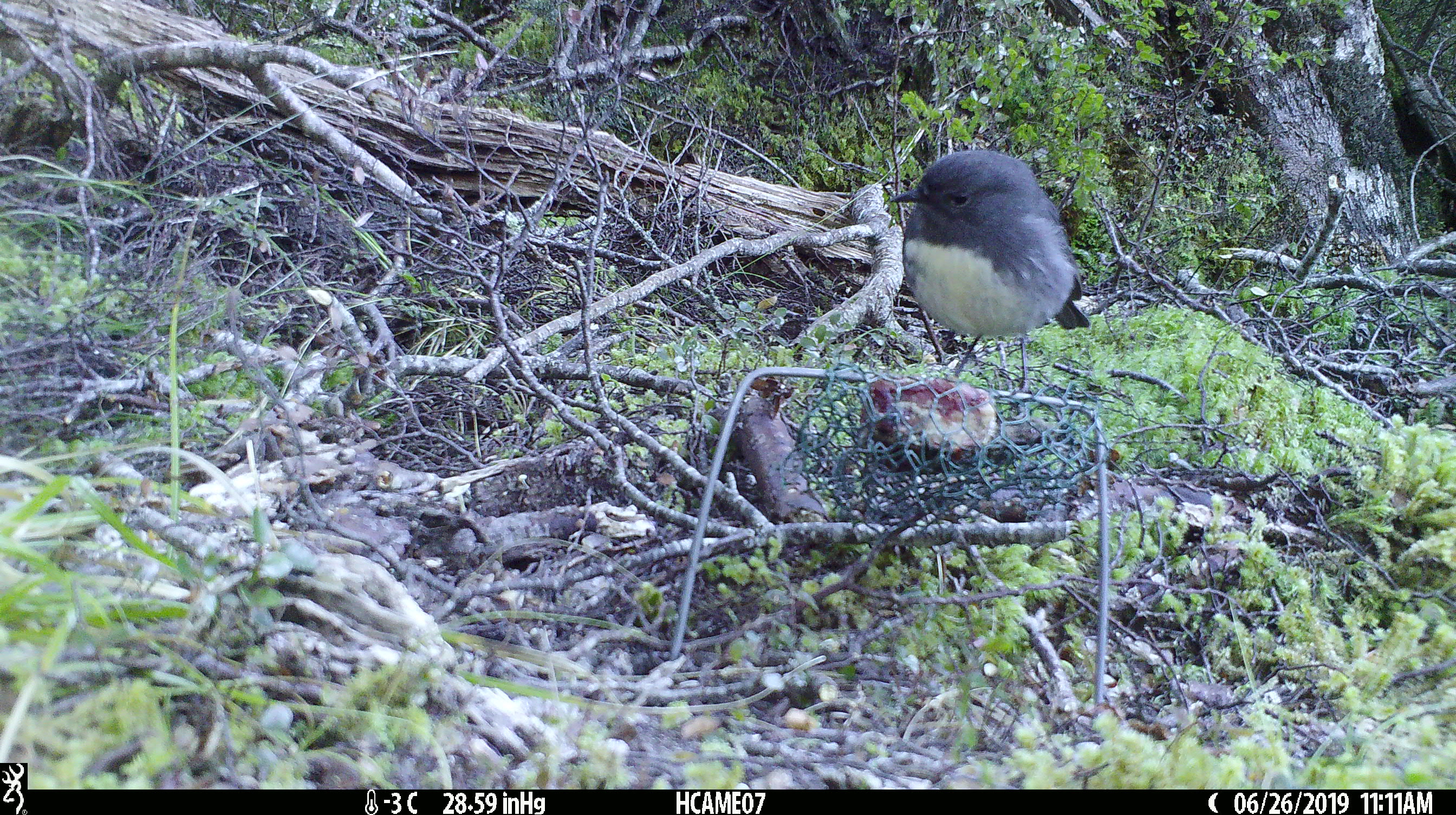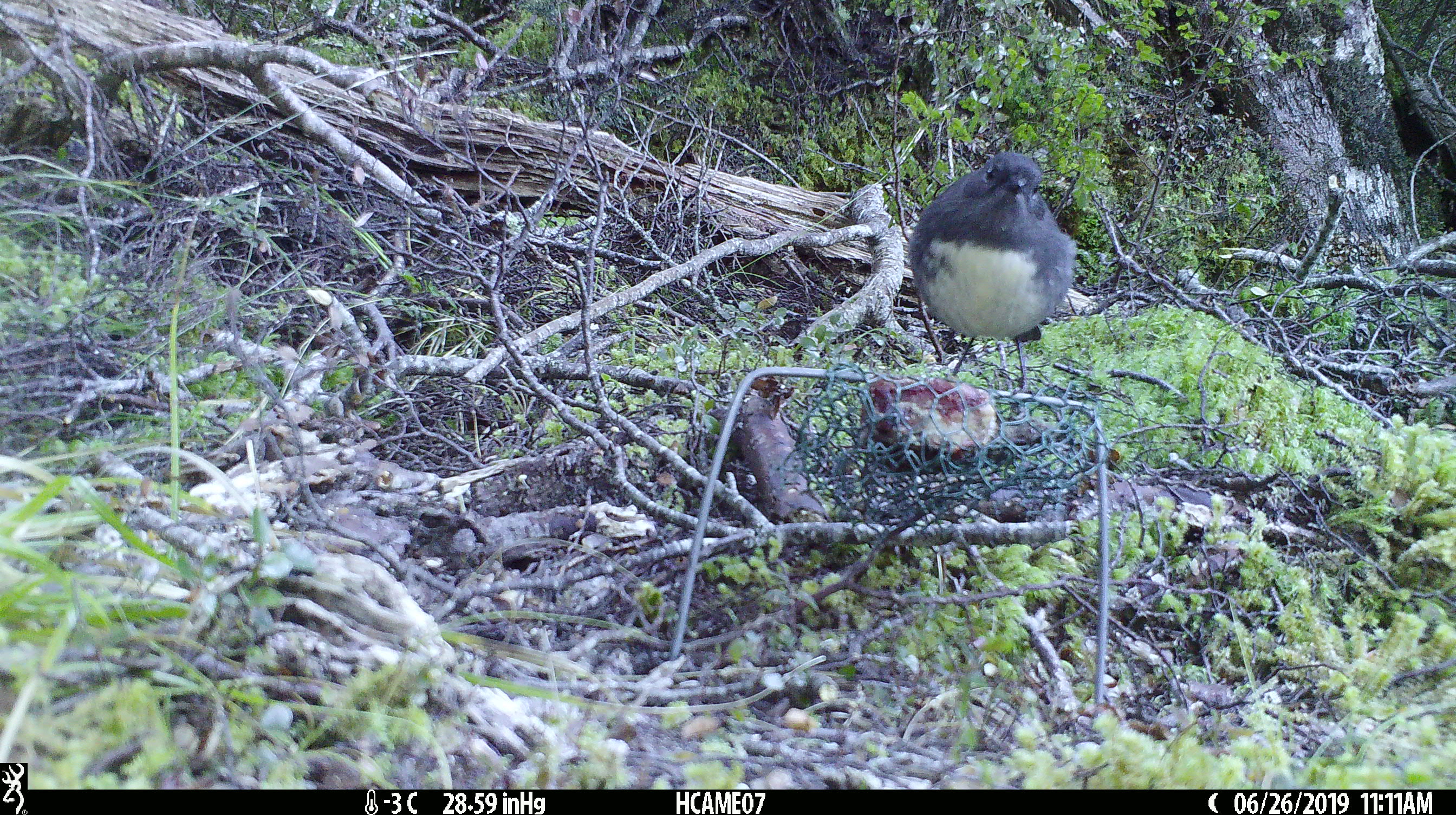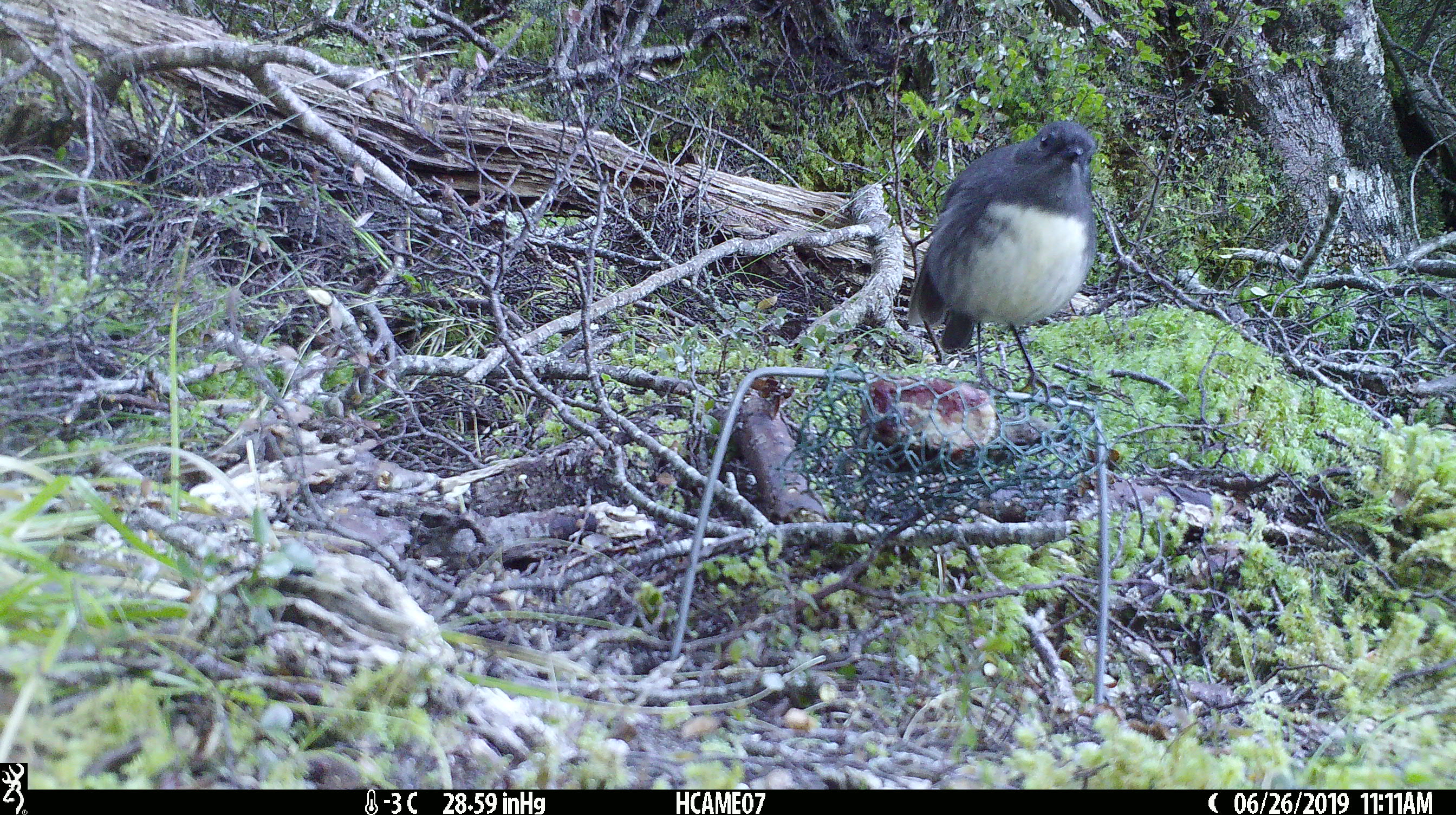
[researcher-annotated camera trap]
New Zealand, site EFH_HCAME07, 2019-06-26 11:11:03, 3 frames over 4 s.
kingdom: Animalia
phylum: Chordata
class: Aves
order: Passeriformes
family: Petroicidae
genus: Petroica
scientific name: Petroica australis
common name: new zealand robin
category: robin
Robin (new zealand robin) (Petroica australis).